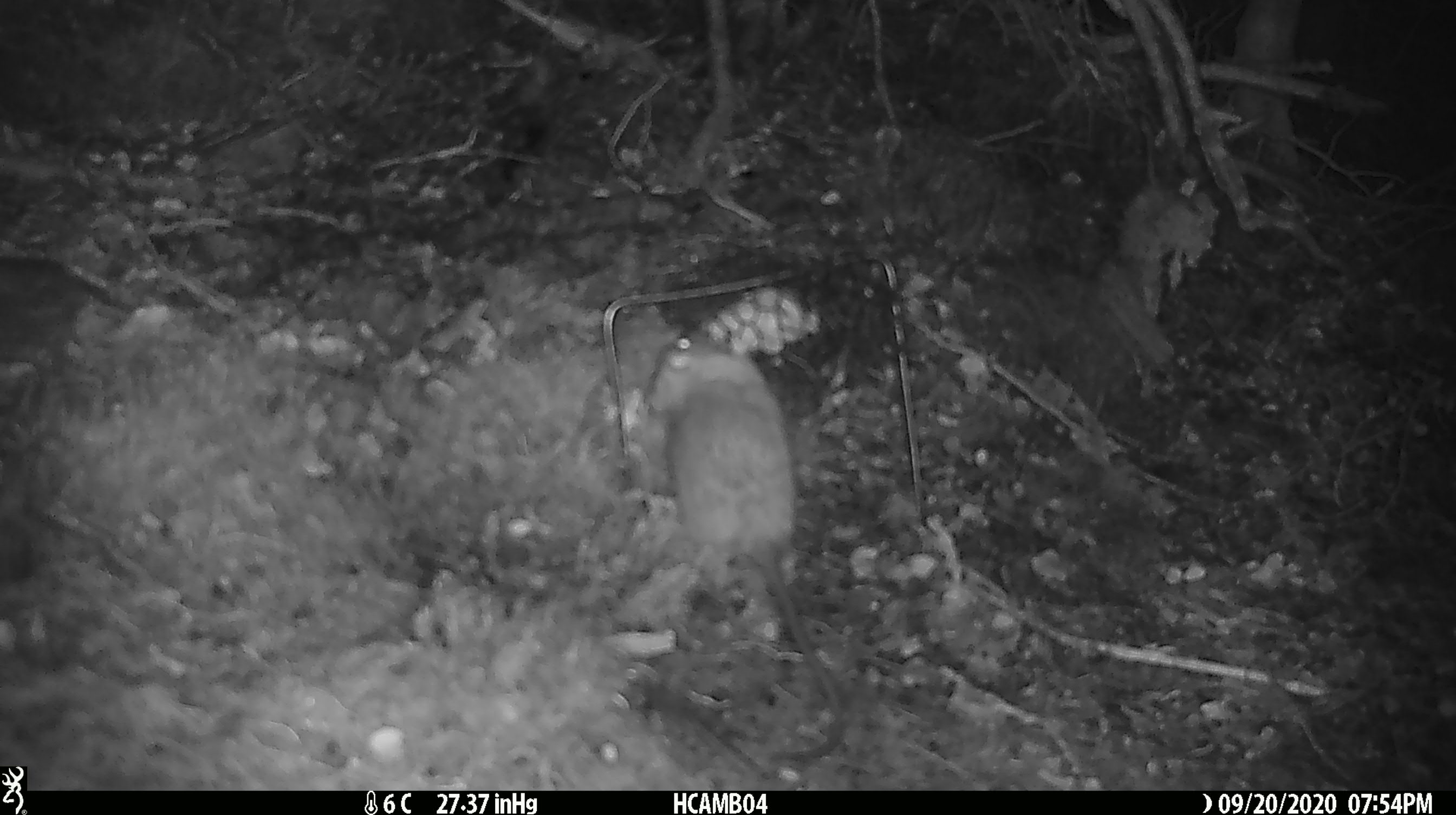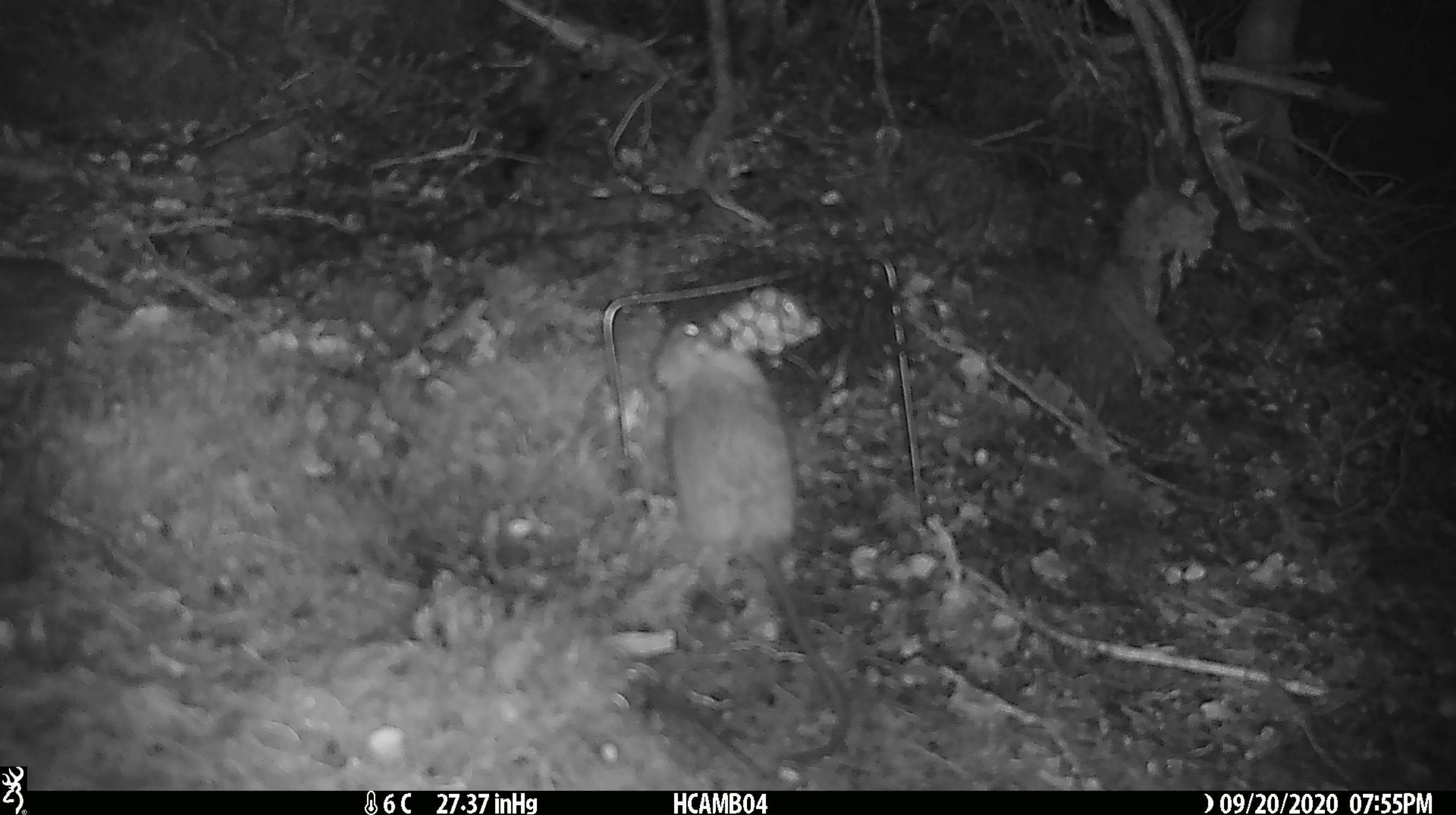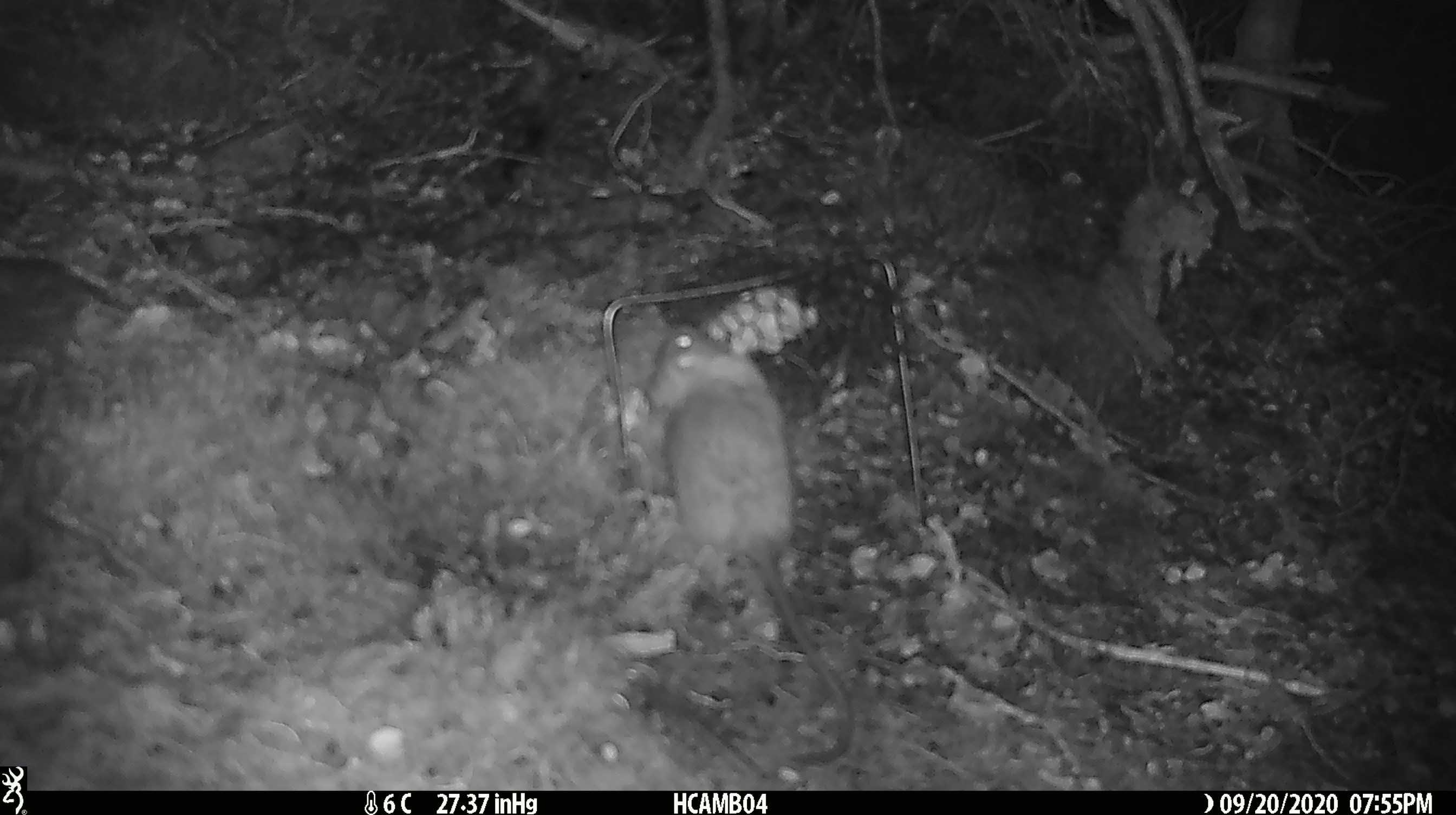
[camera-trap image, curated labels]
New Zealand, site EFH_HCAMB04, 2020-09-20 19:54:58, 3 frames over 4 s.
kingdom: Animalia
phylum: Chordata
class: Mammalia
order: Rodentia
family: Muridae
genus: Rattus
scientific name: Rattus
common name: rat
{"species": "rat (Rattus)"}